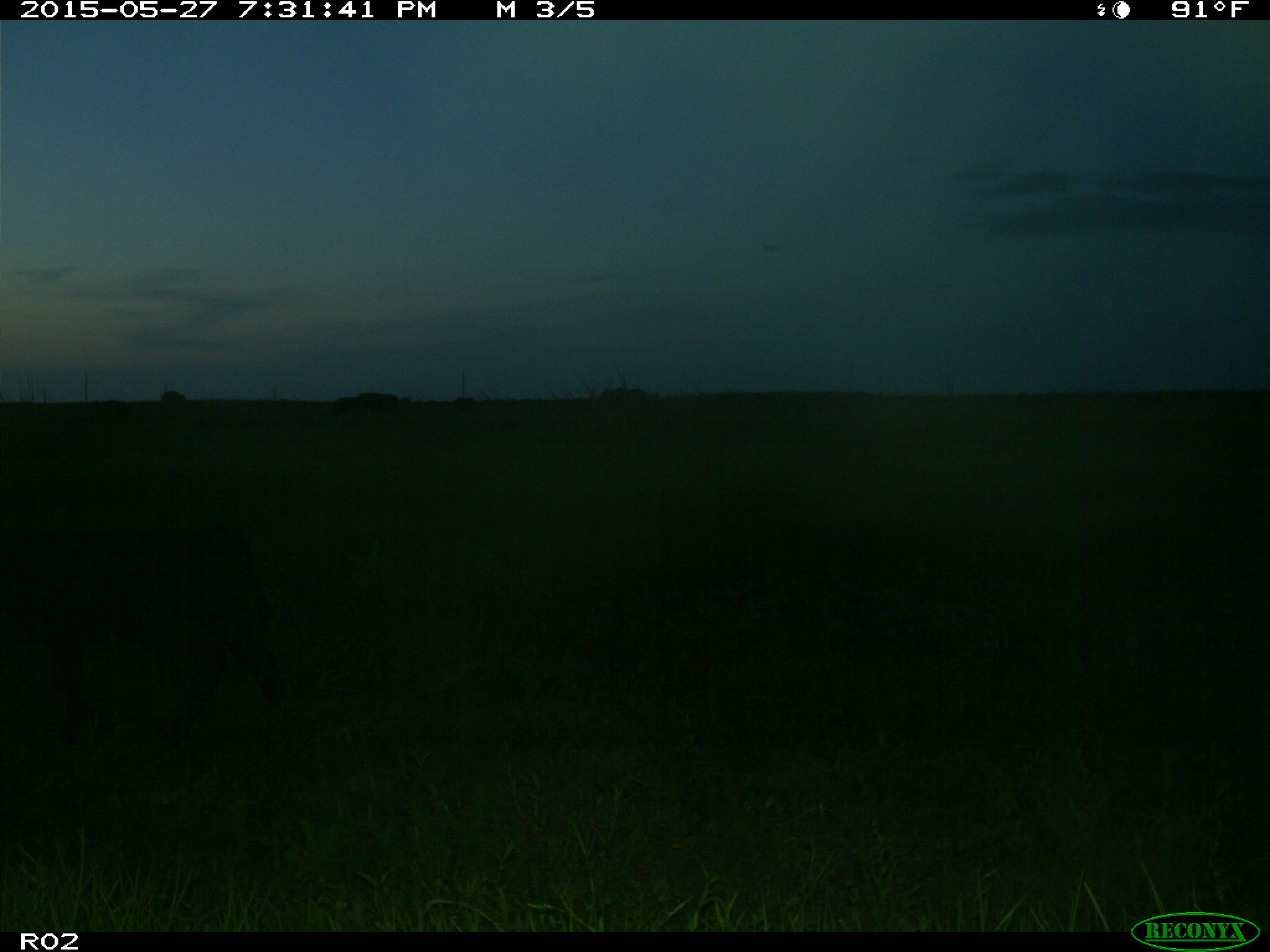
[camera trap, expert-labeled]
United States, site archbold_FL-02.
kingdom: Animalia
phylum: Chordata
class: Mammalia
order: Artiodactyla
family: Bovidae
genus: Bos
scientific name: Bos taurus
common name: domestic cow